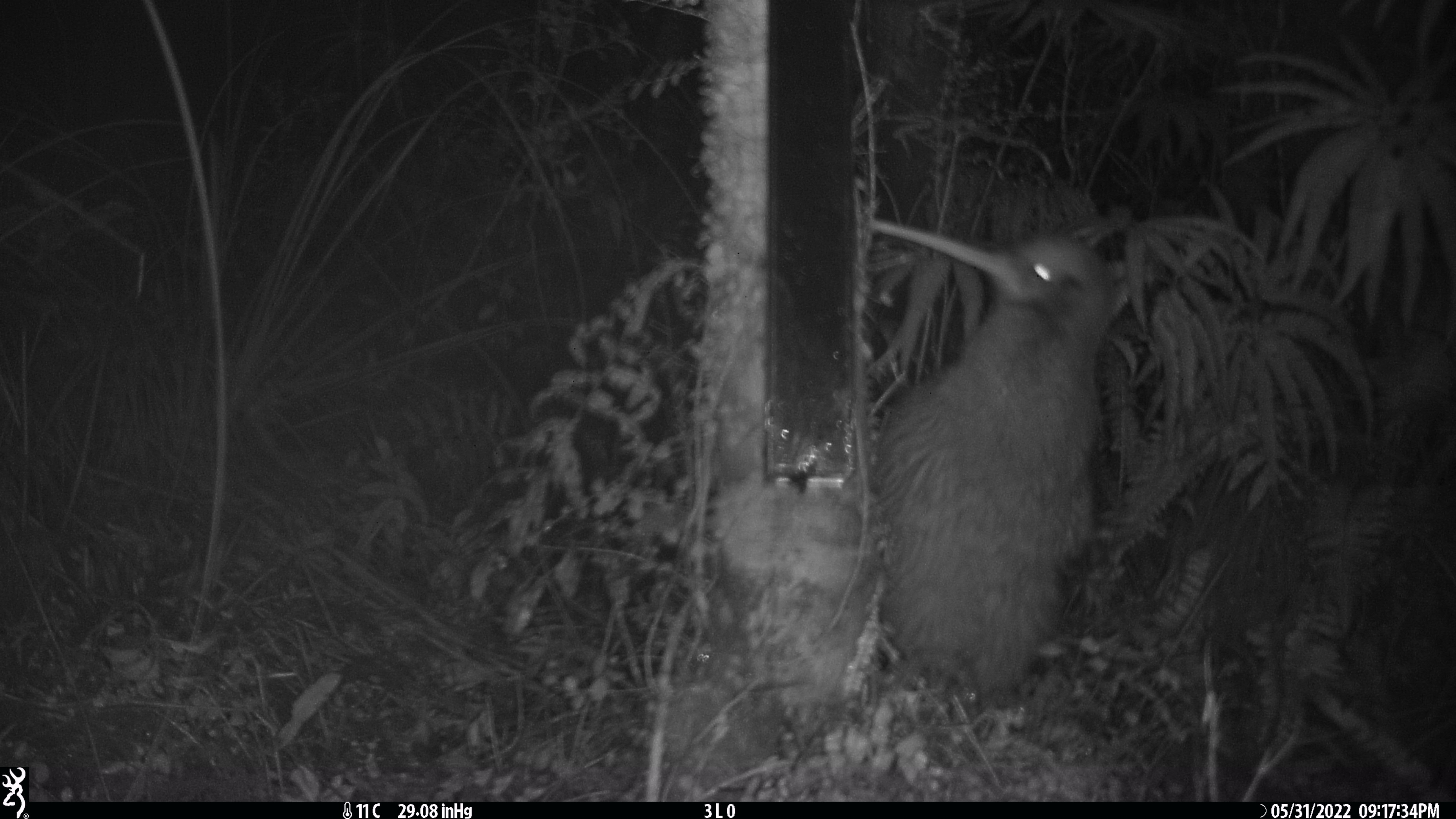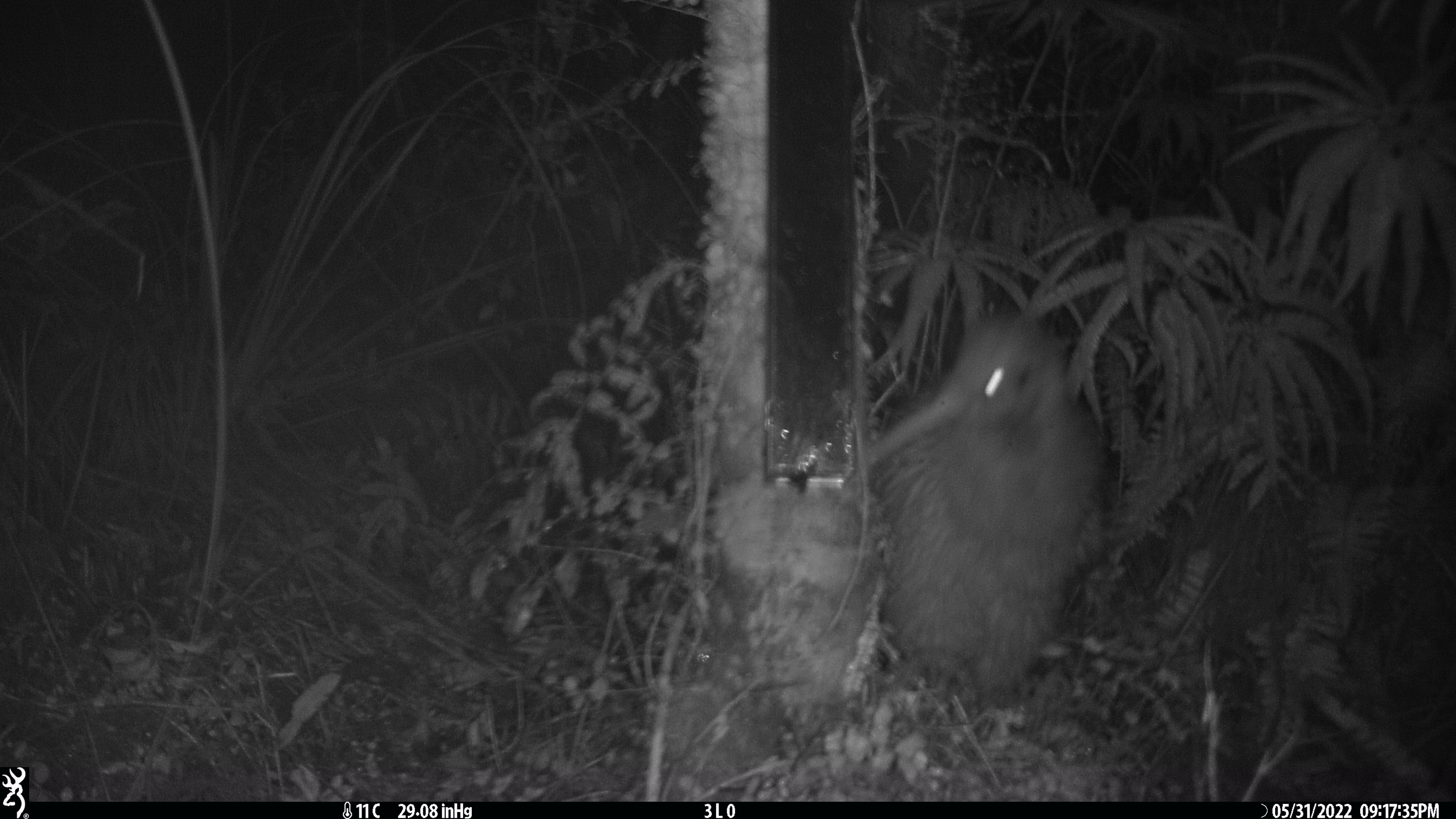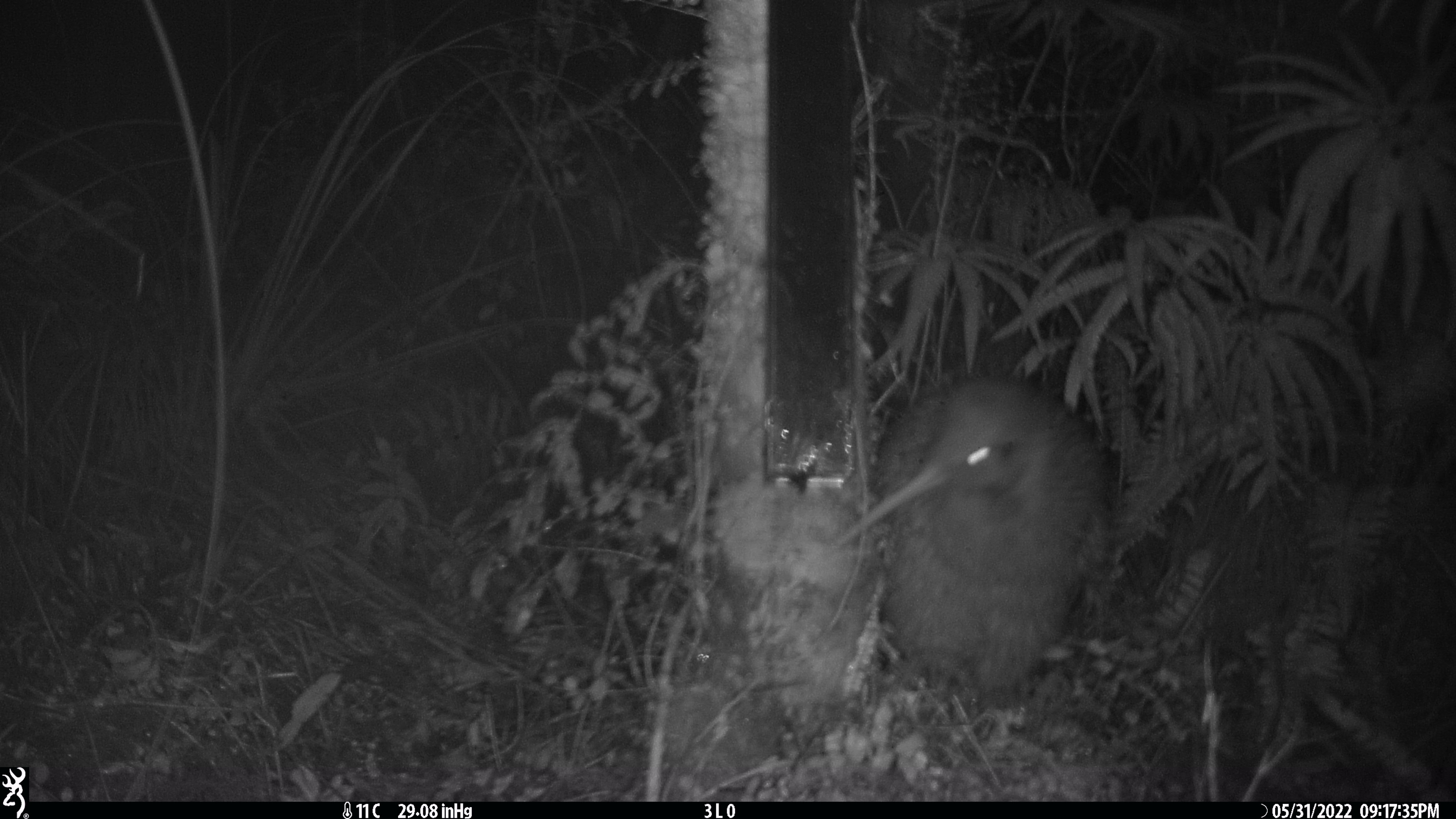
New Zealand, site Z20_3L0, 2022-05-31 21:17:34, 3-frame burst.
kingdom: Animalia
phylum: Chordata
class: Aves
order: Apterygiformes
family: Apterygidae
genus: Apteryx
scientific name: Apteryx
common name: kiwi